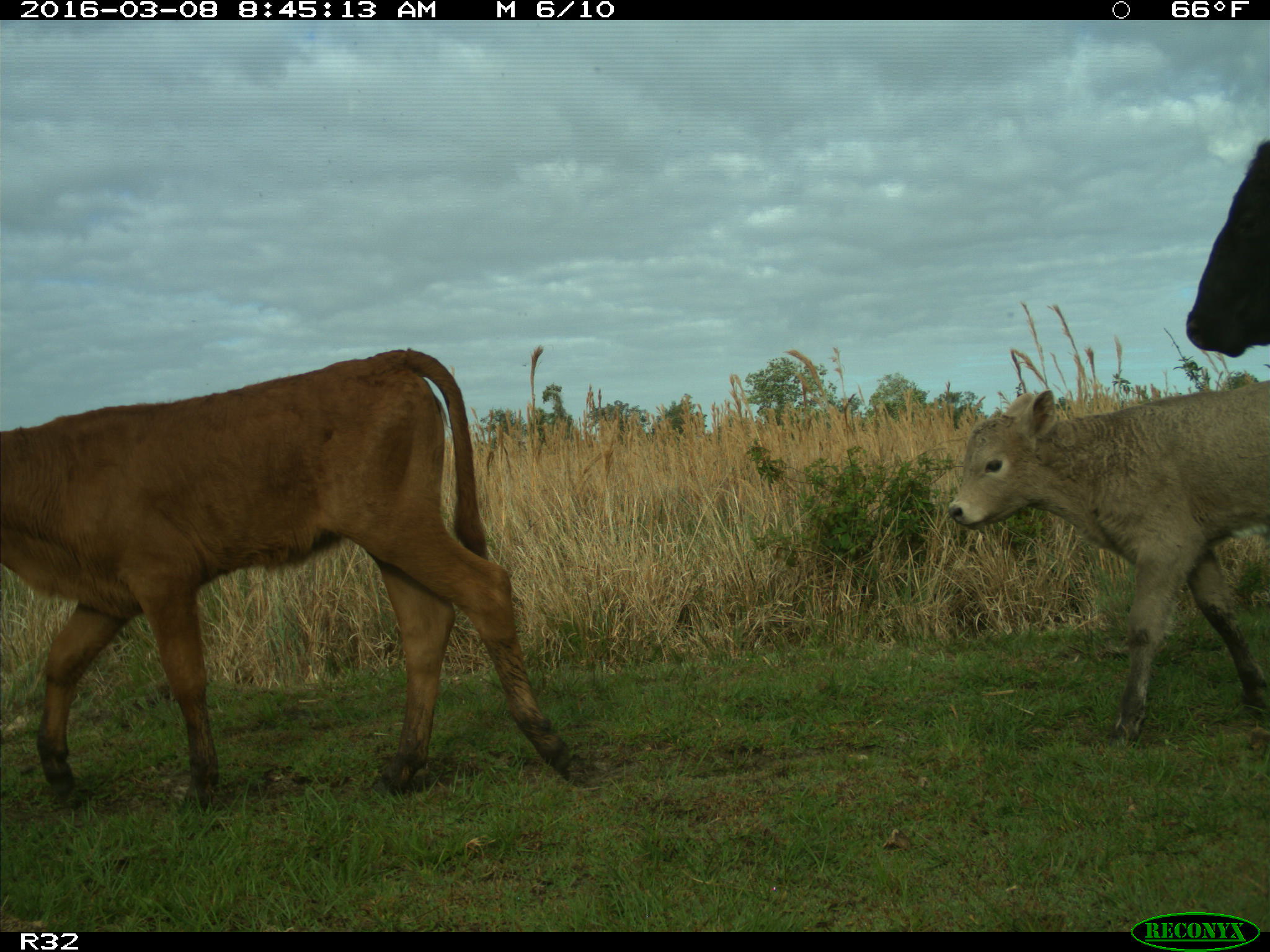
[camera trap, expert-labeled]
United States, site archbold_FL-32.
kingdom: Animalia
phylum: Chordata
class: Mammalia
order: Artiodactyla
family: Bovidae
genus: Bos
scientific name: Bos taurus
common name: domestic cow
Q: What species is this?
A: Bos taurus (domestic cow).